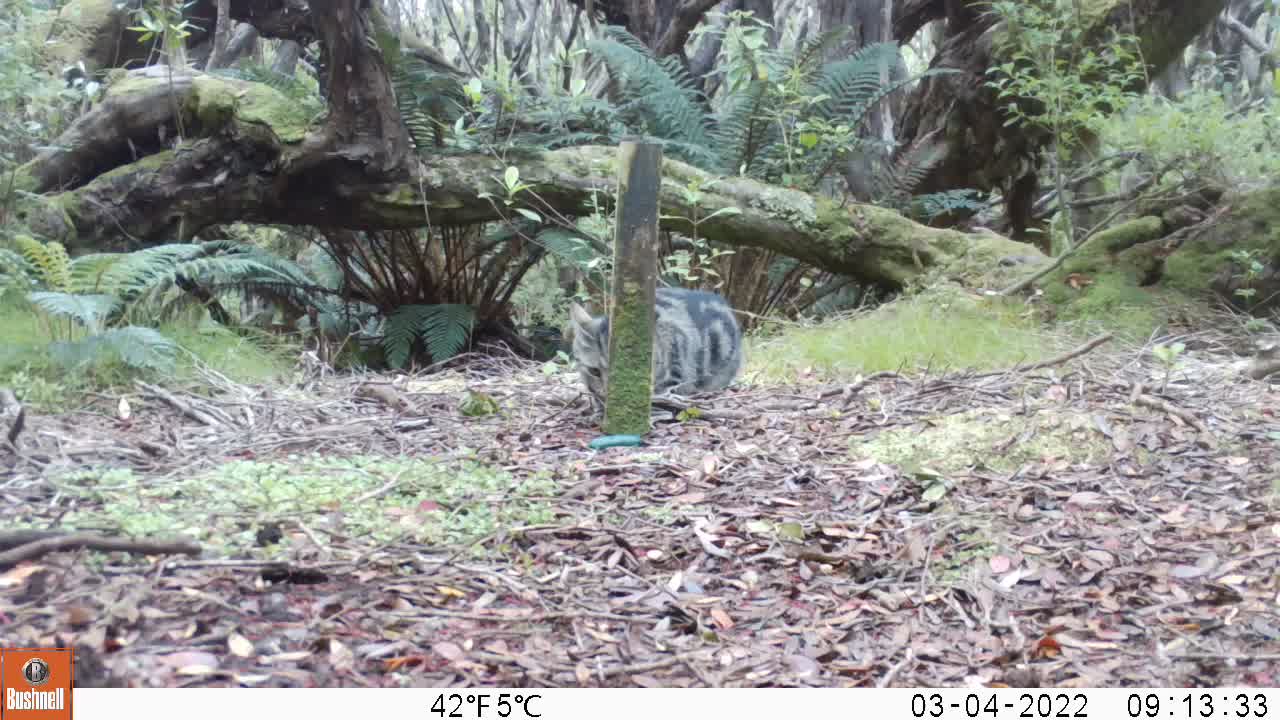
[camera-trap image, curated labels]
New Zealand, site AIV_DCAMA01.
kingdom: Animalia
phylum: Chordata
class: Mammalia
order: Carnivora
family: Felidae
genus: Felis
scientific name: Felis catus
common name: domestic cat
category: cat